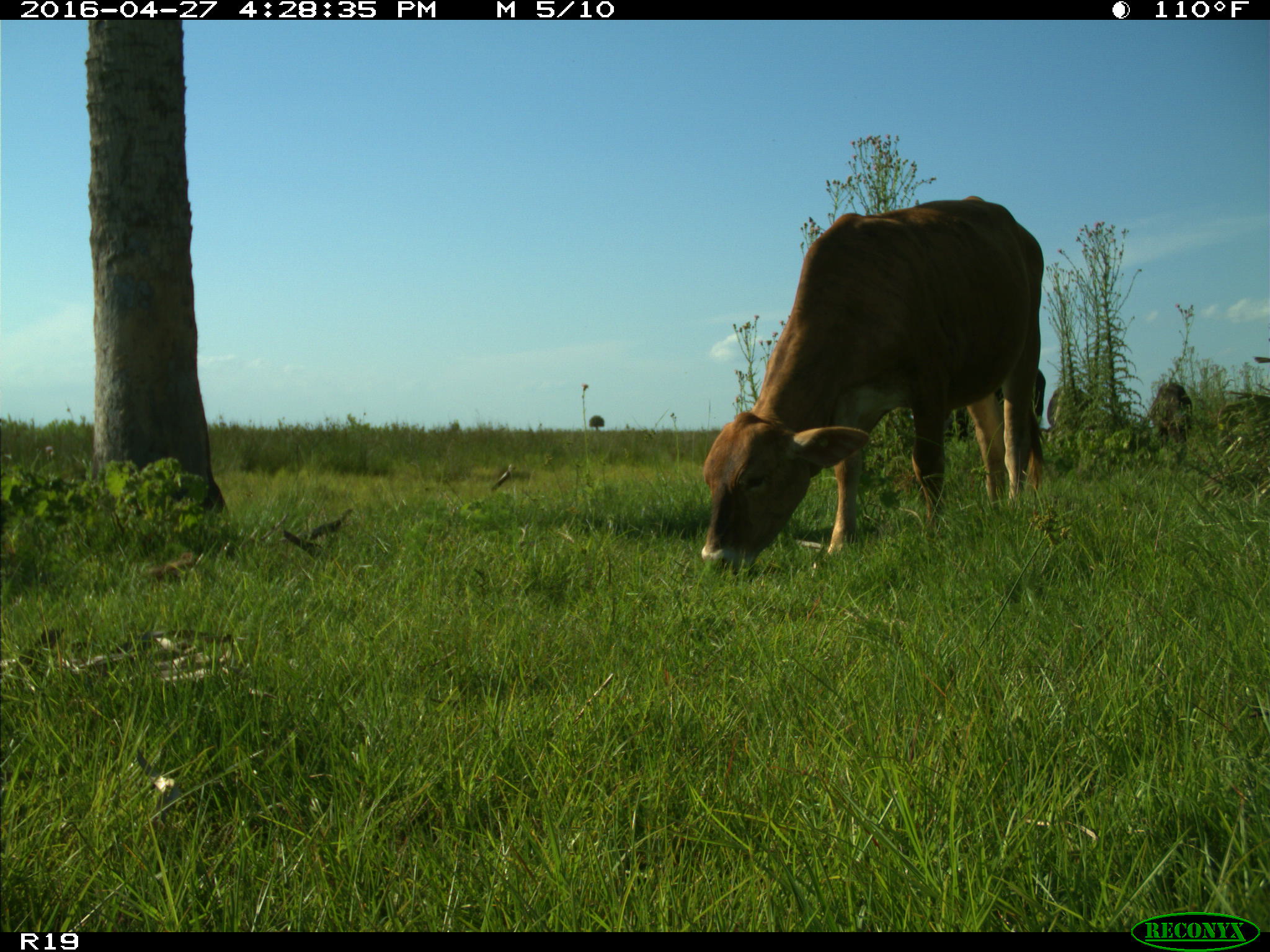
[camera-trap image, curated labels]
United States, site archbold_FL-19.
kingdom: Animalia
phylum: Chordata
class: Mammalia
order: Artiodactyla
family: Bovidae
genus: Bos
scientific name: Bos taurus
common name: domestic cow